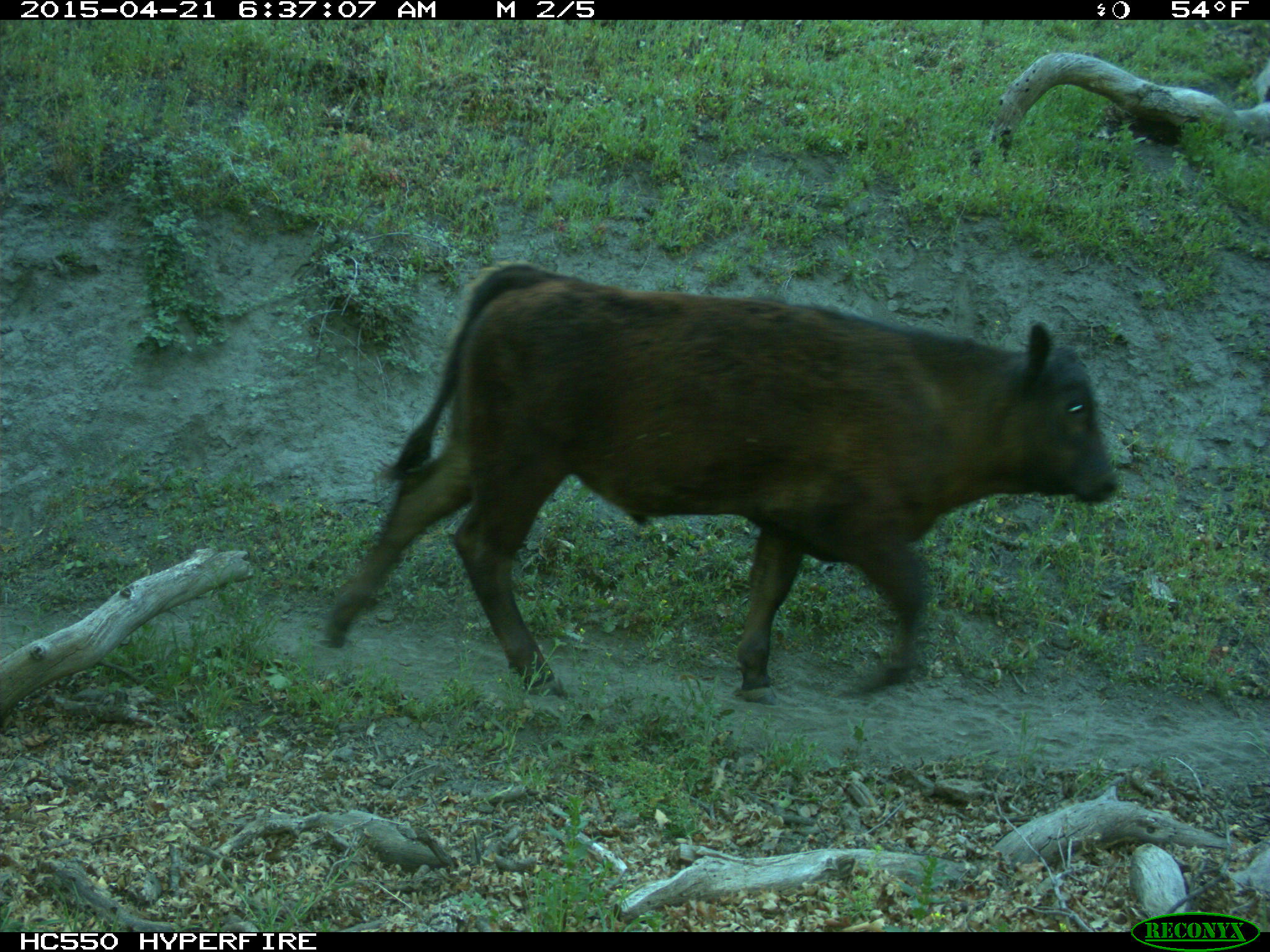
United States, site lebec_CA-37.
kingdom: Animalia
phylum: Chordata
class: Mammalia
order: Artiodactyla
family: Bovidae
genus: Bos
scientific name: Bos taurus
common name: domestic cow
Bos taurus (domestic cow).